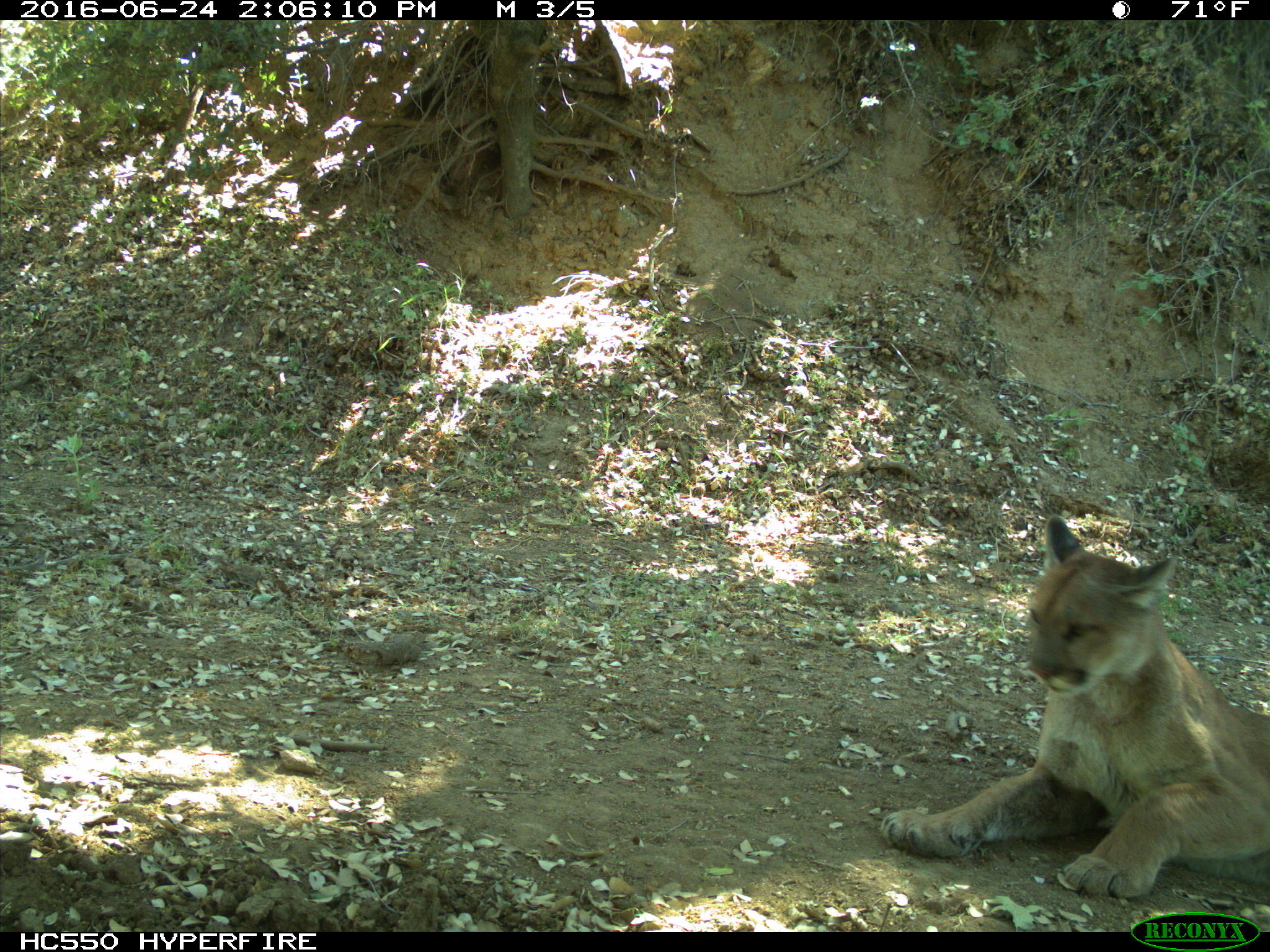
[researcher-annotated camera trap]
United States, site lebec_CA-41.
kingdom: Animalia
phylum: Chordata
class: Mammalia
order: Carnivora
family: Felidae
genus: Puma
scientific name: Puma concolor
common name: mountain lion